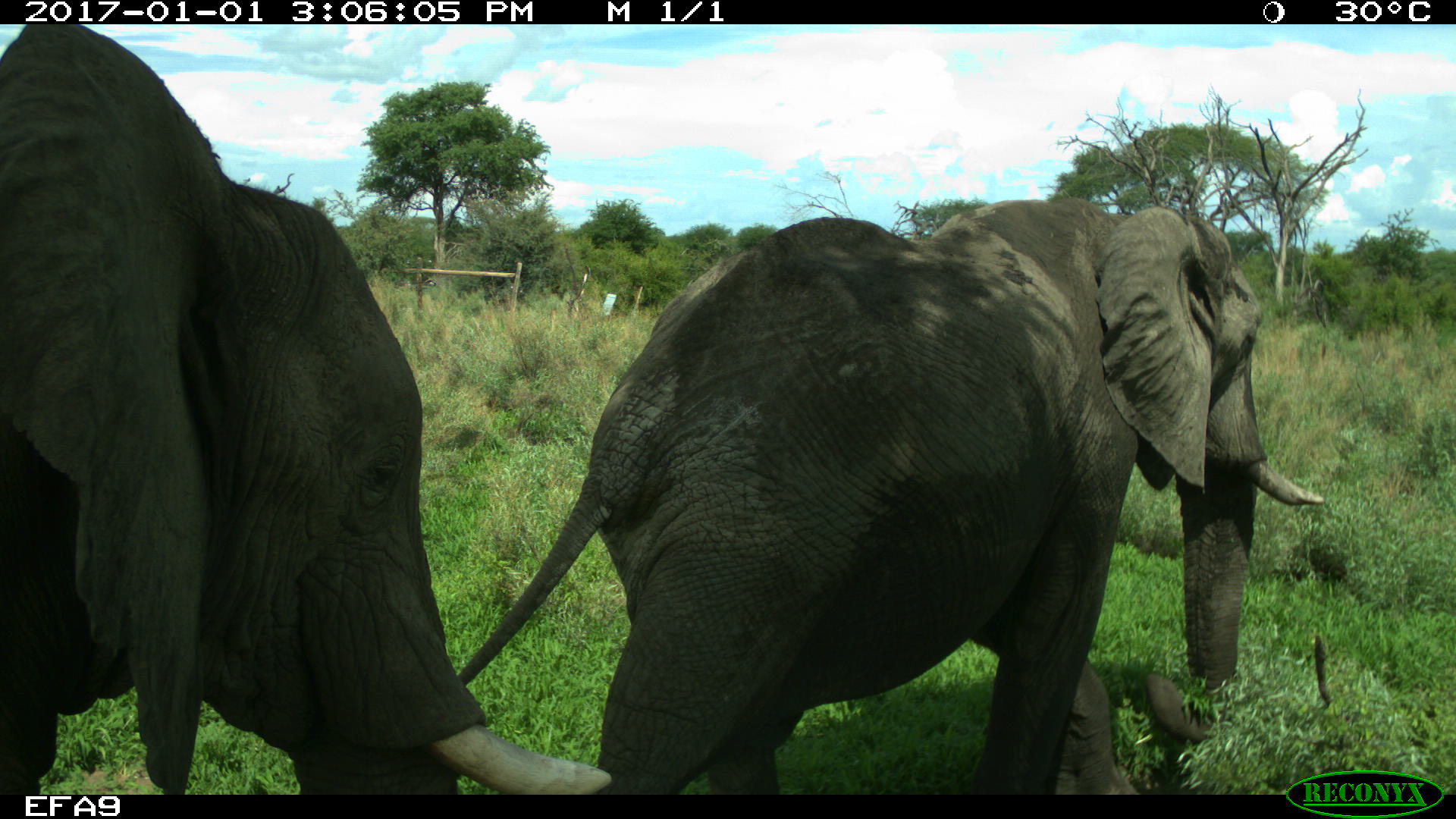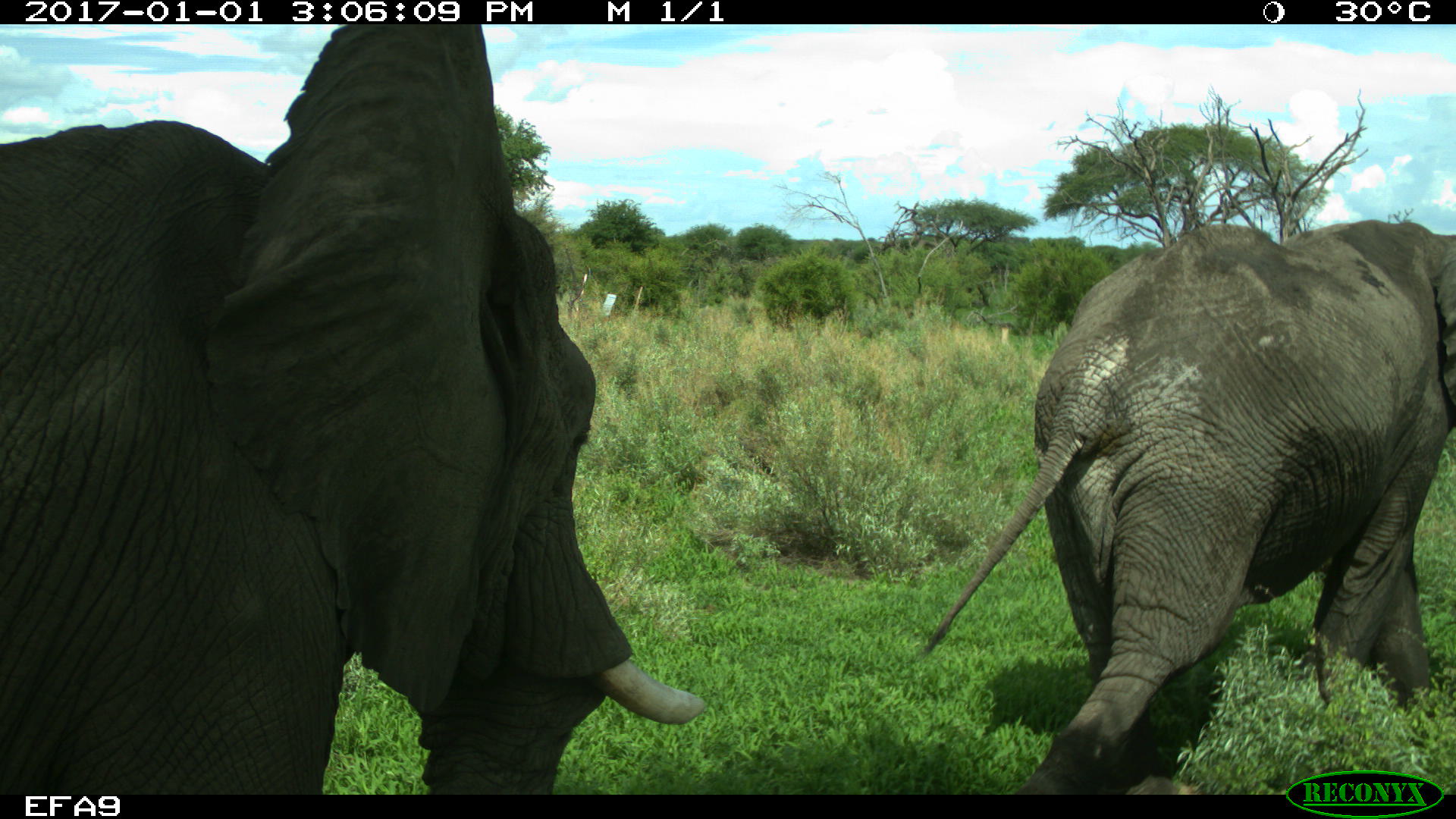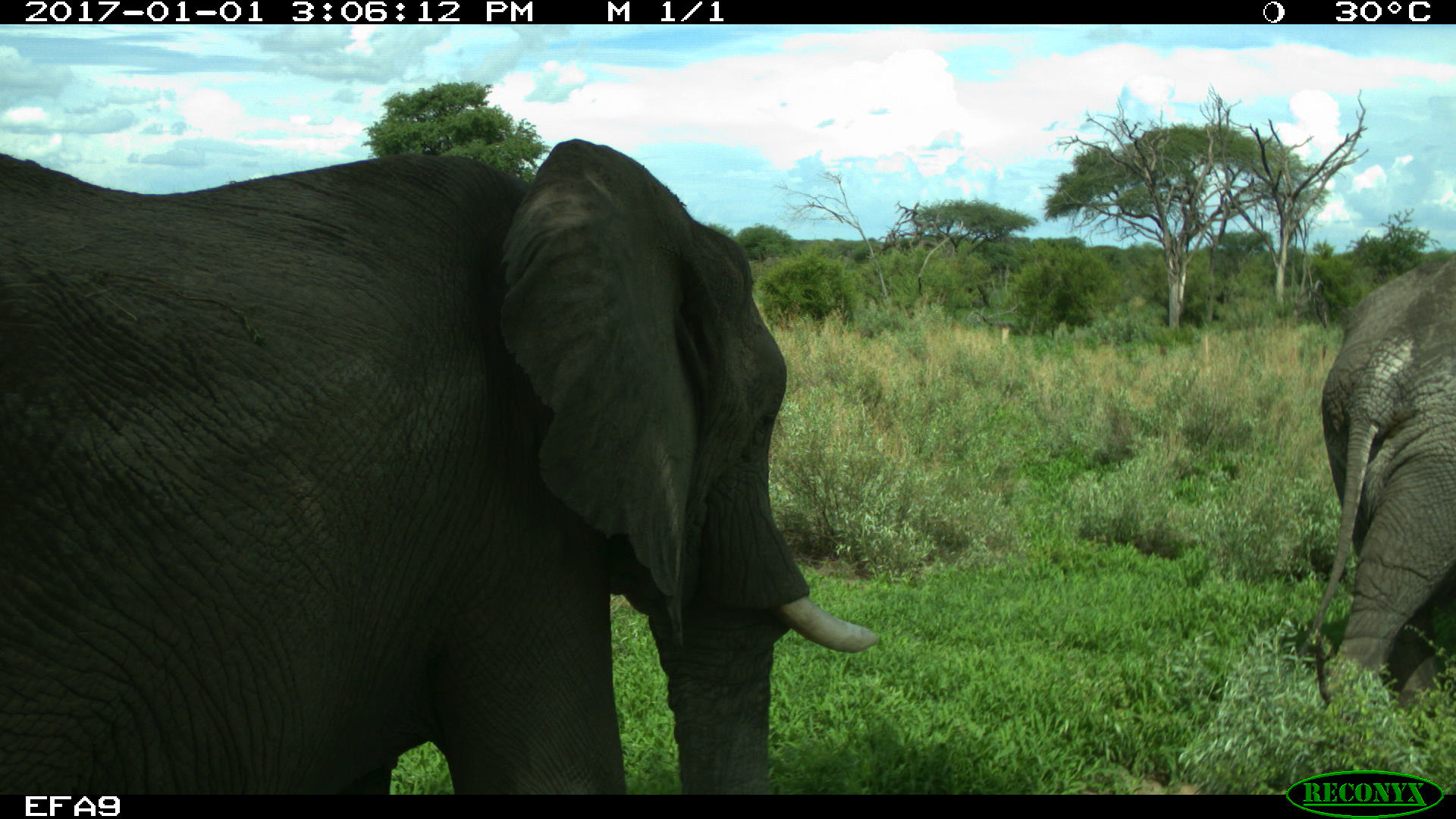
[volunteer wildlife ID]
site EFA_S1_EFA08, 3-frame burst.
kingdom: Animalia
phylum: Chordata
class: Mammalia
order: Proboscidea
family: Elephantidae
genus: Loxodonta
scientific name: Loxodonta africana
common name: african bush elephant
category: elephant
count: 2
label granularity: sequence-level